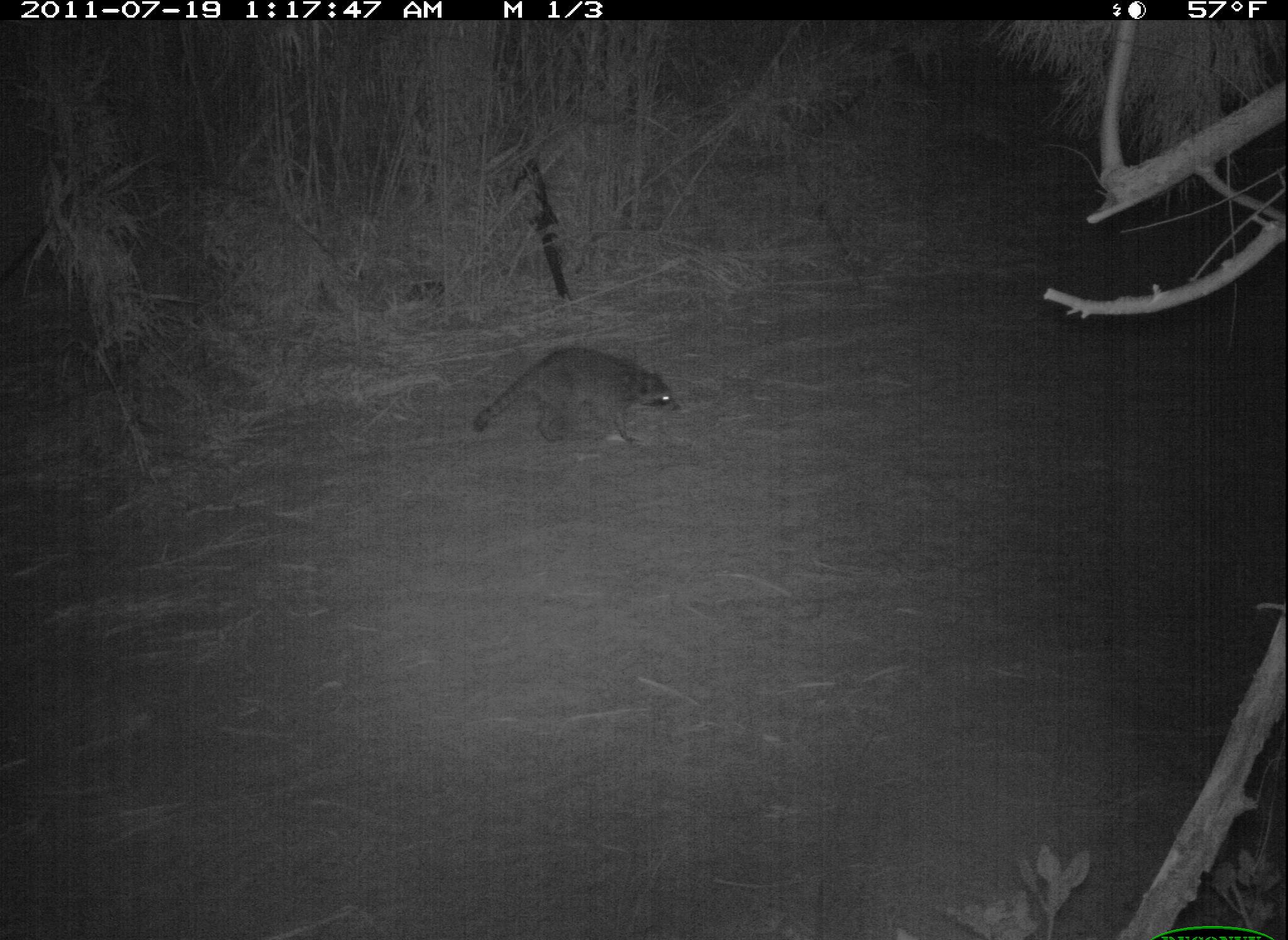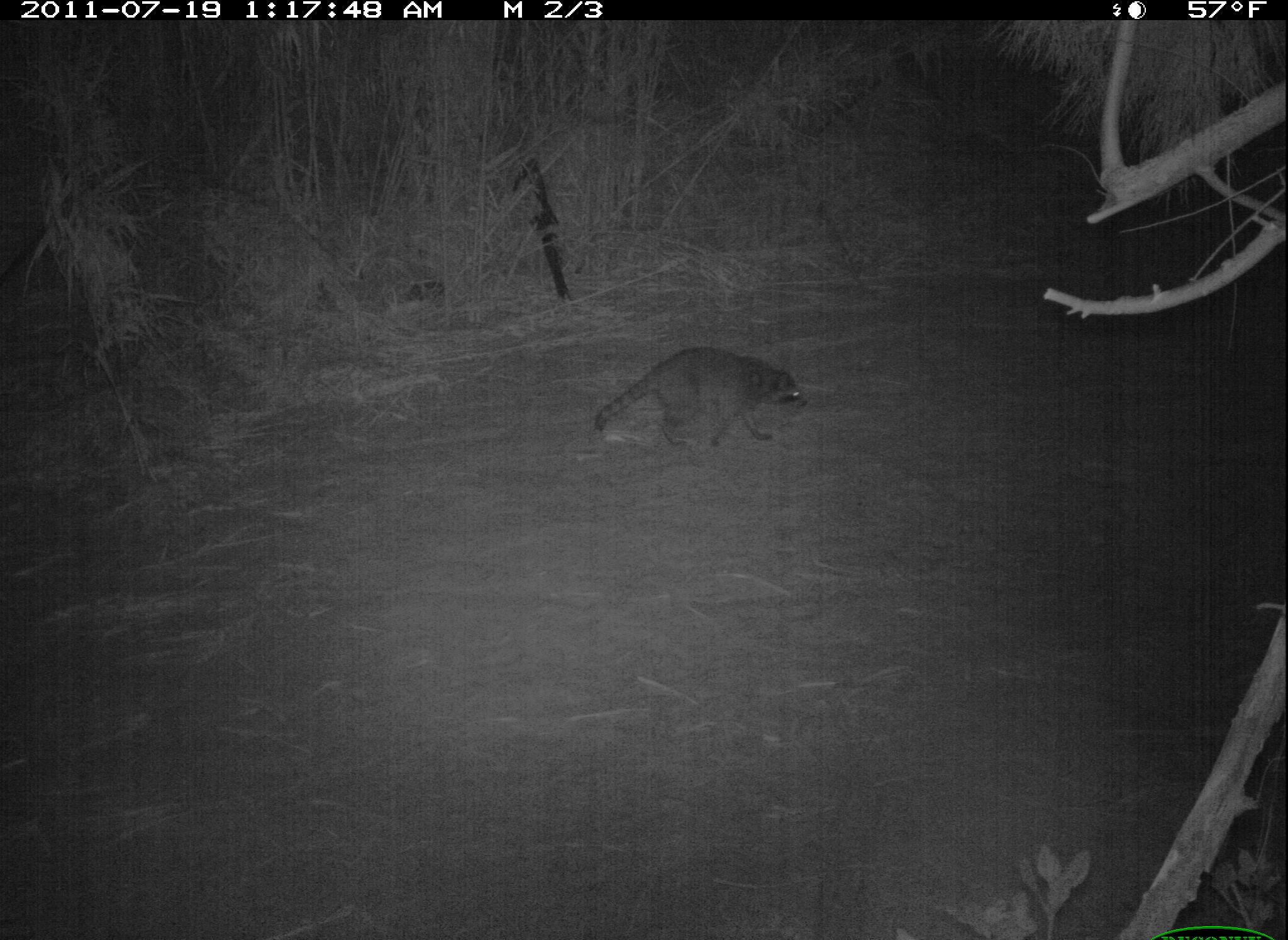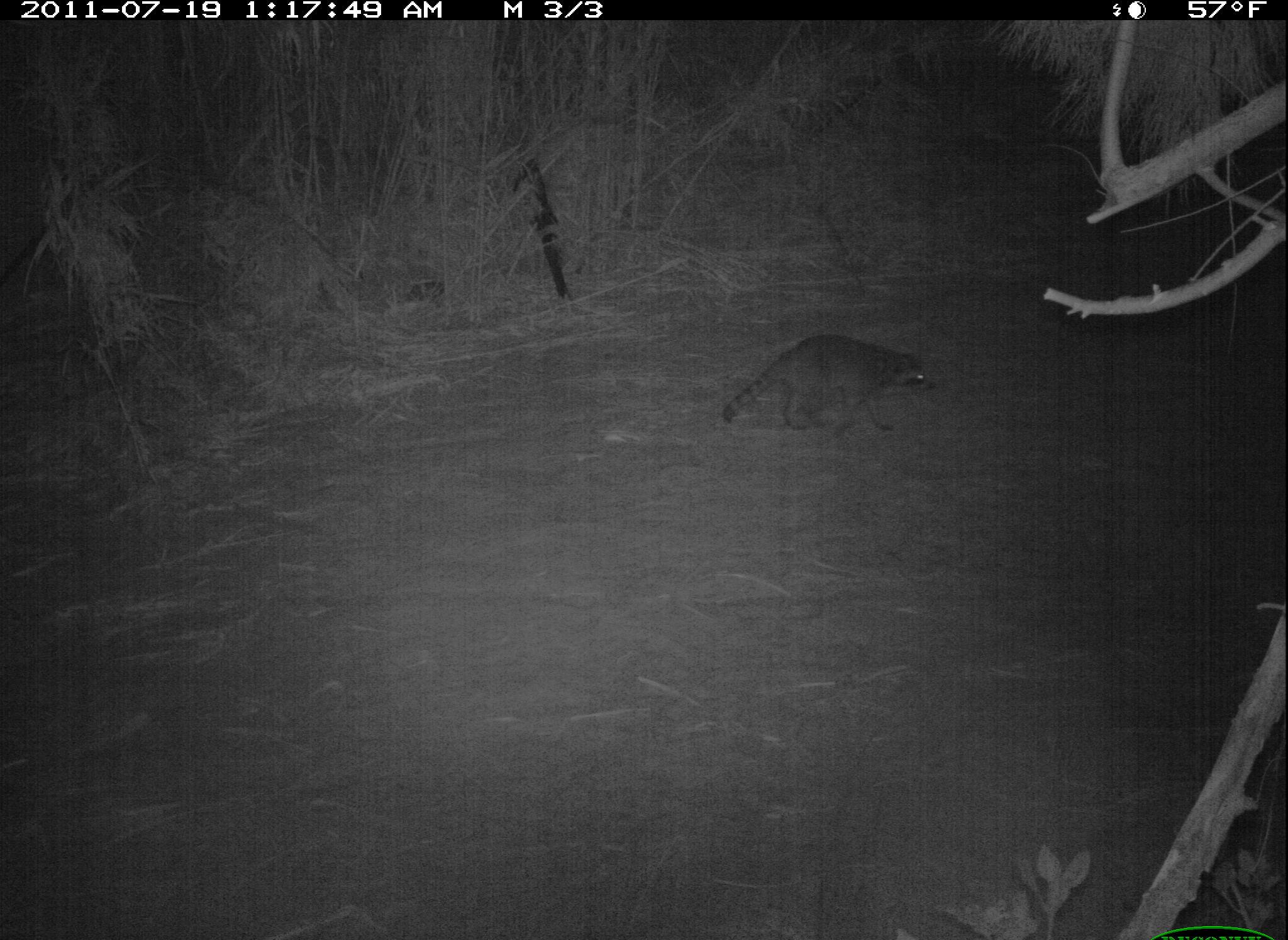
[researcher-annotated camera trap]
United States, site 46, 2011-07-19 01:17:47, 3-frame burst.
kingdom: Animalia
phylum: Chordata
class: Mammalia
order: Carnivora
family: Procyonidae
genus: Procyon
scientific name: Procyon lotor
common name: raccoon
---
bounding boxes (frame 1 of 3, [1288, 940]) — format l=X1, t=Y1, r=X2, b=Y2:
raccoon: l=448, t=319, r=702, b=493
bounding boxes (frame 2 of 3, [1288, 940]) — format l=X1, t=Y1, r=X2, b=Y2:
raccoon: l=583, t=317, r=839, b=470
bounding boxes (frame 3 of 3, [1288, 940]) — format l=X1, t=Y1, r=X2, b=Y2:
raccoon: l=704, t=322, r=968, b=457